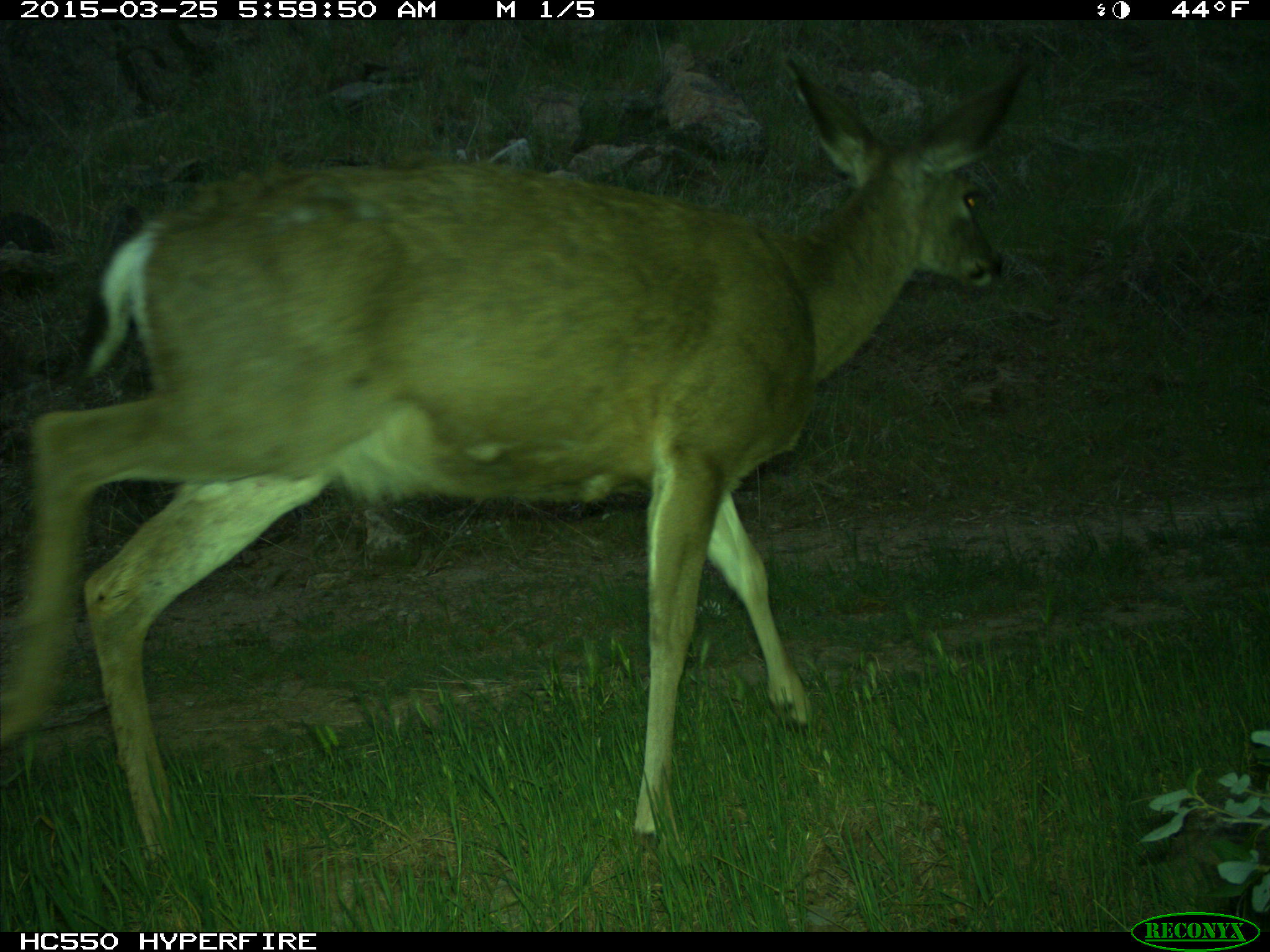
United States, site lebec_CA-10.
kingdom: Animalia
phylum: Chordata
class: Mammalia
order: Artiodactyla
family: Cervidae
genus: Odocoileus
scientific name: Odocoileus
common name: deer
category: unidentified deer